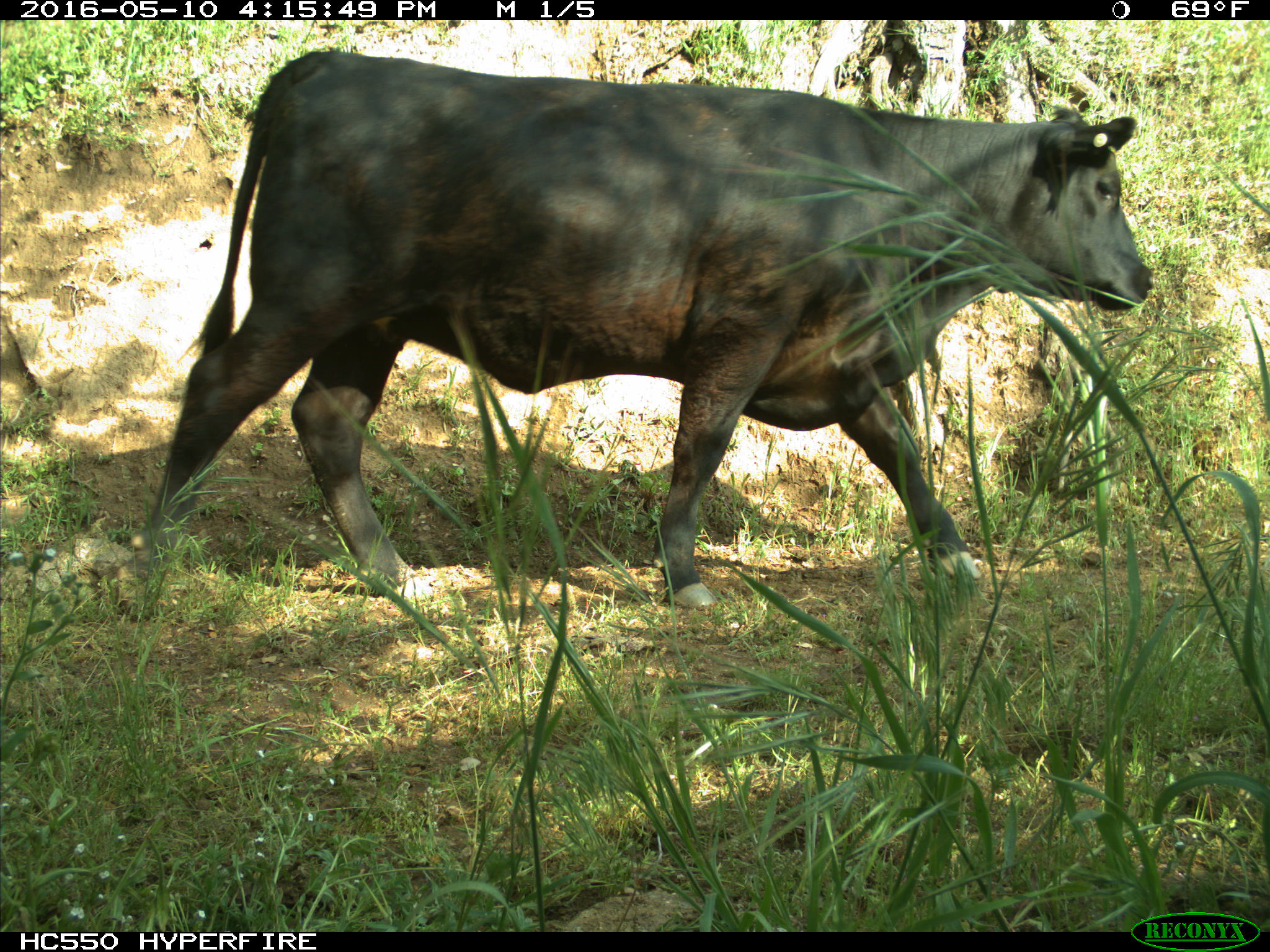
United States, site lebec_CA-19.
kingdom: Animalia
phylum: Chordata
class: Mammalia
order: Artiodactyla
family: Bovidae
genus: Bos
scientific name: Bos taurus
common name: domestic cow